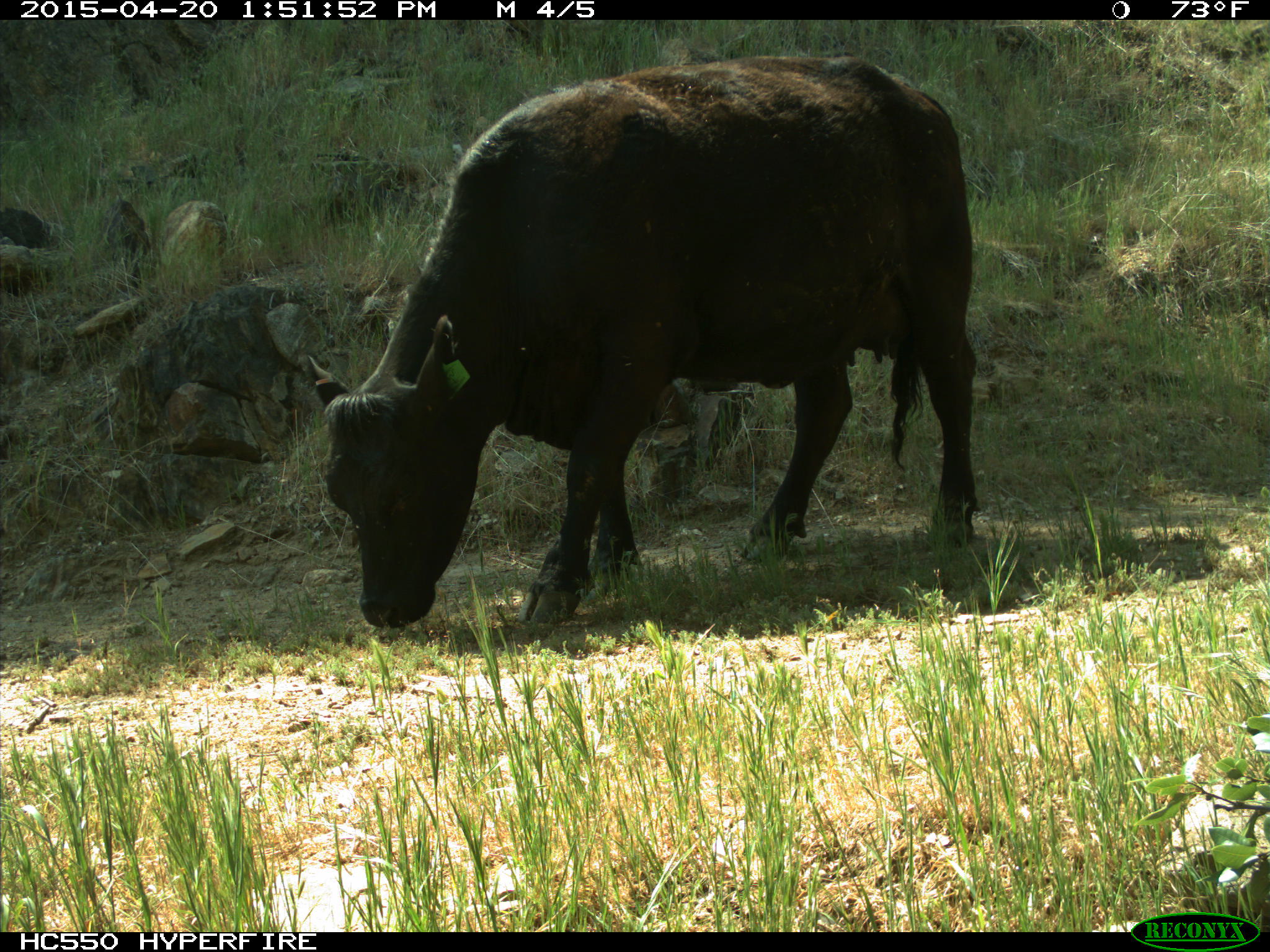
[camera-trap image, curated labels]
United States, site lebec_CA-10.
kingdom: Animalia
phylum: Chordata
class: Mammalia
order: Artiodactyla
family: Bovidae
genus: Bos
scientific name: Bos taurus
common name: domestic cow